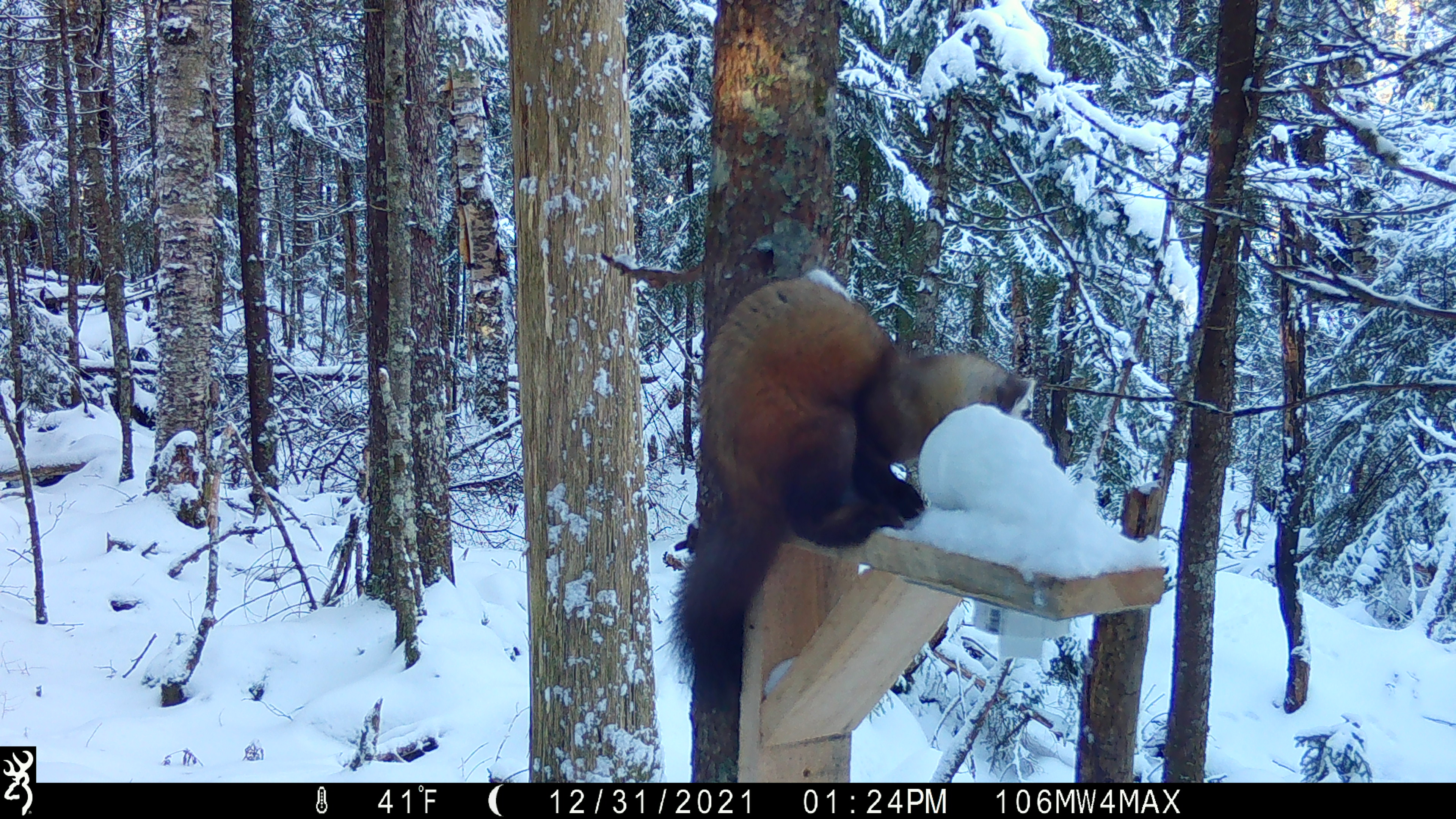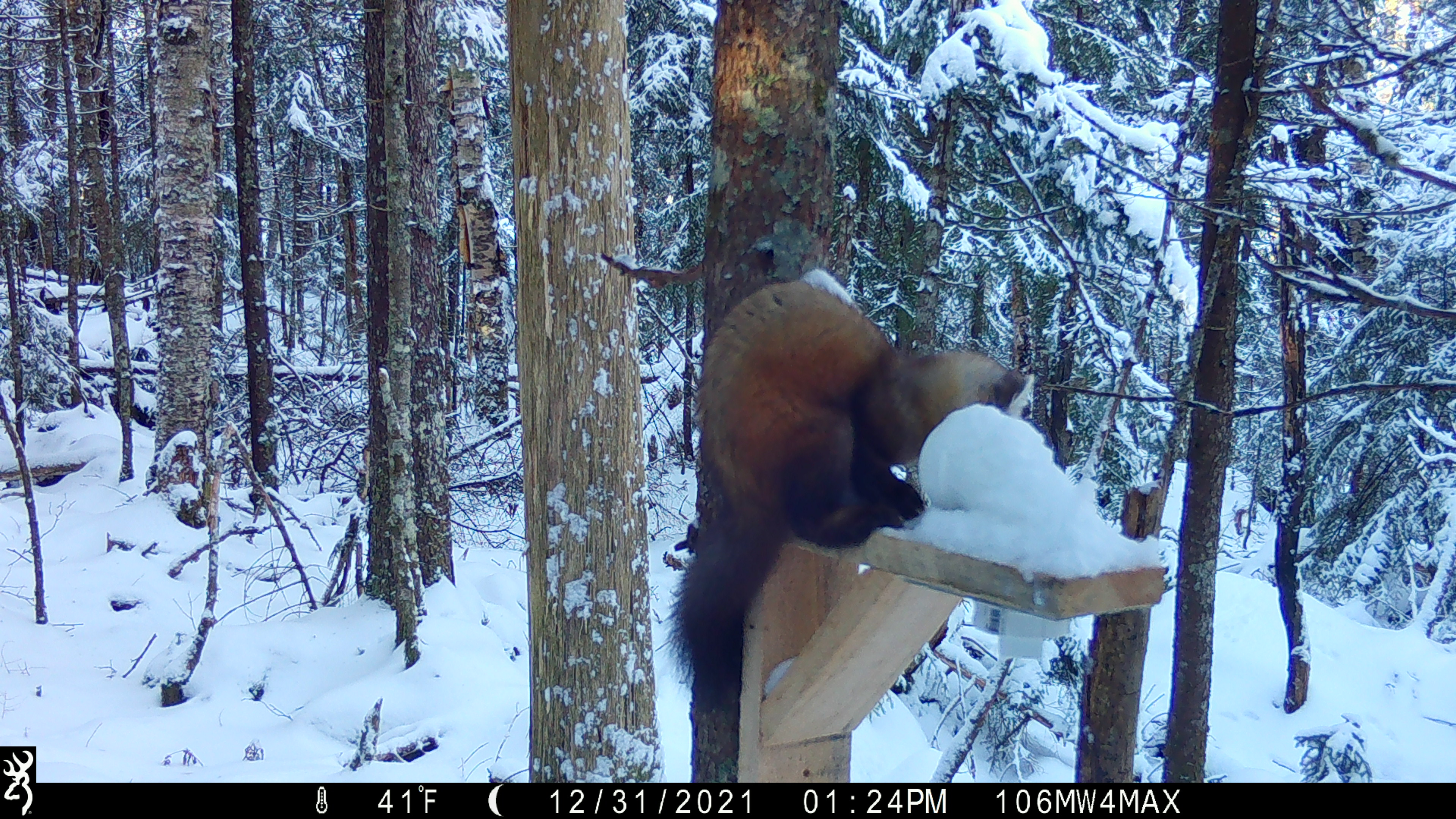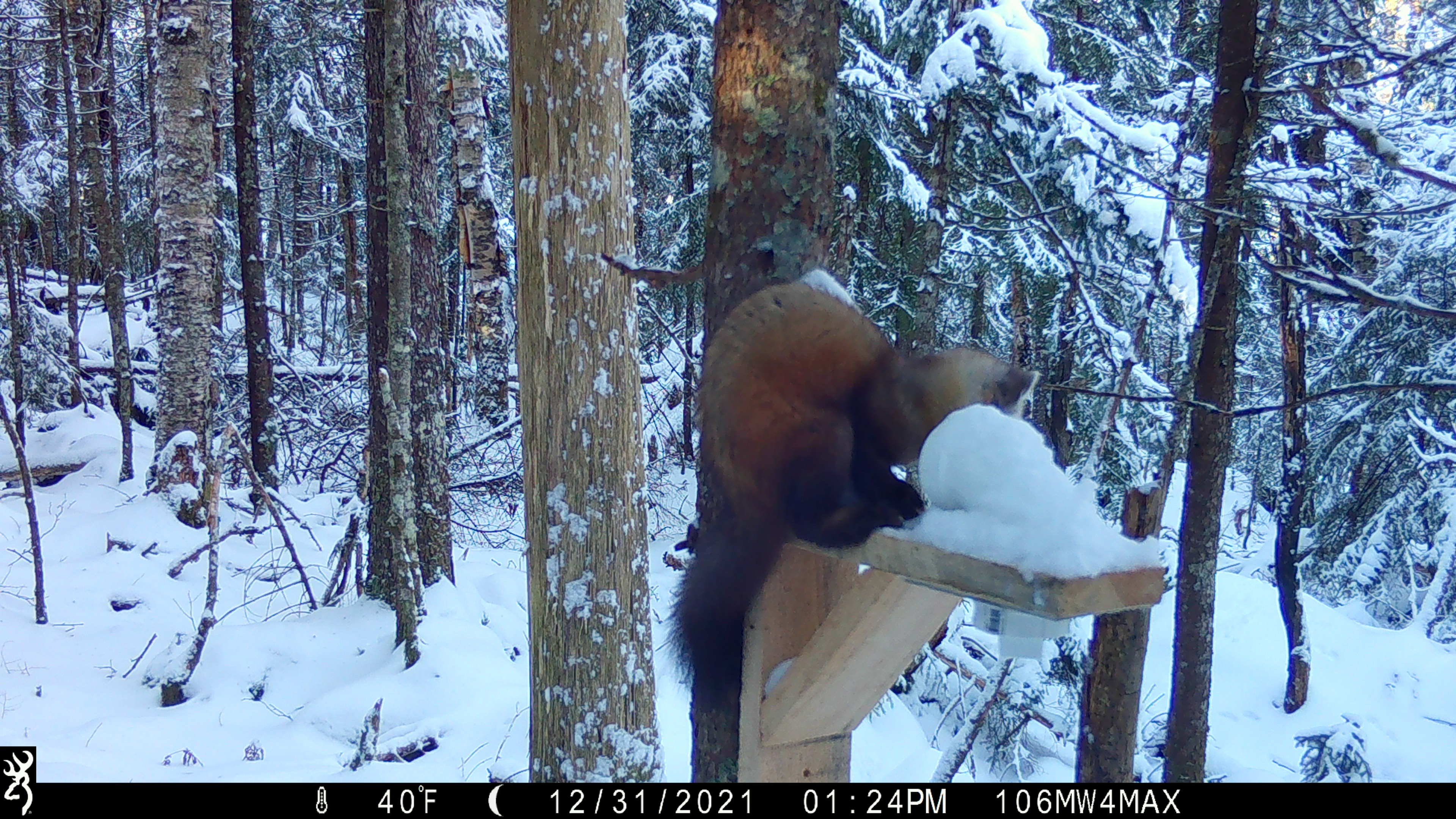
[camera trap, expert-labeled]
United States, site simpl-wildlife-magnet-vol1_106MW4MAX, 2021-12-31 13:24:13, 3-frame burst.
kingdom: Animalia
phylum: Chordata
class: Mammalia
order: Carnivora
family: Mustelidae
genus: Martes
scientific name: Martes americana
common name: american marten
American marten (Martes americana).